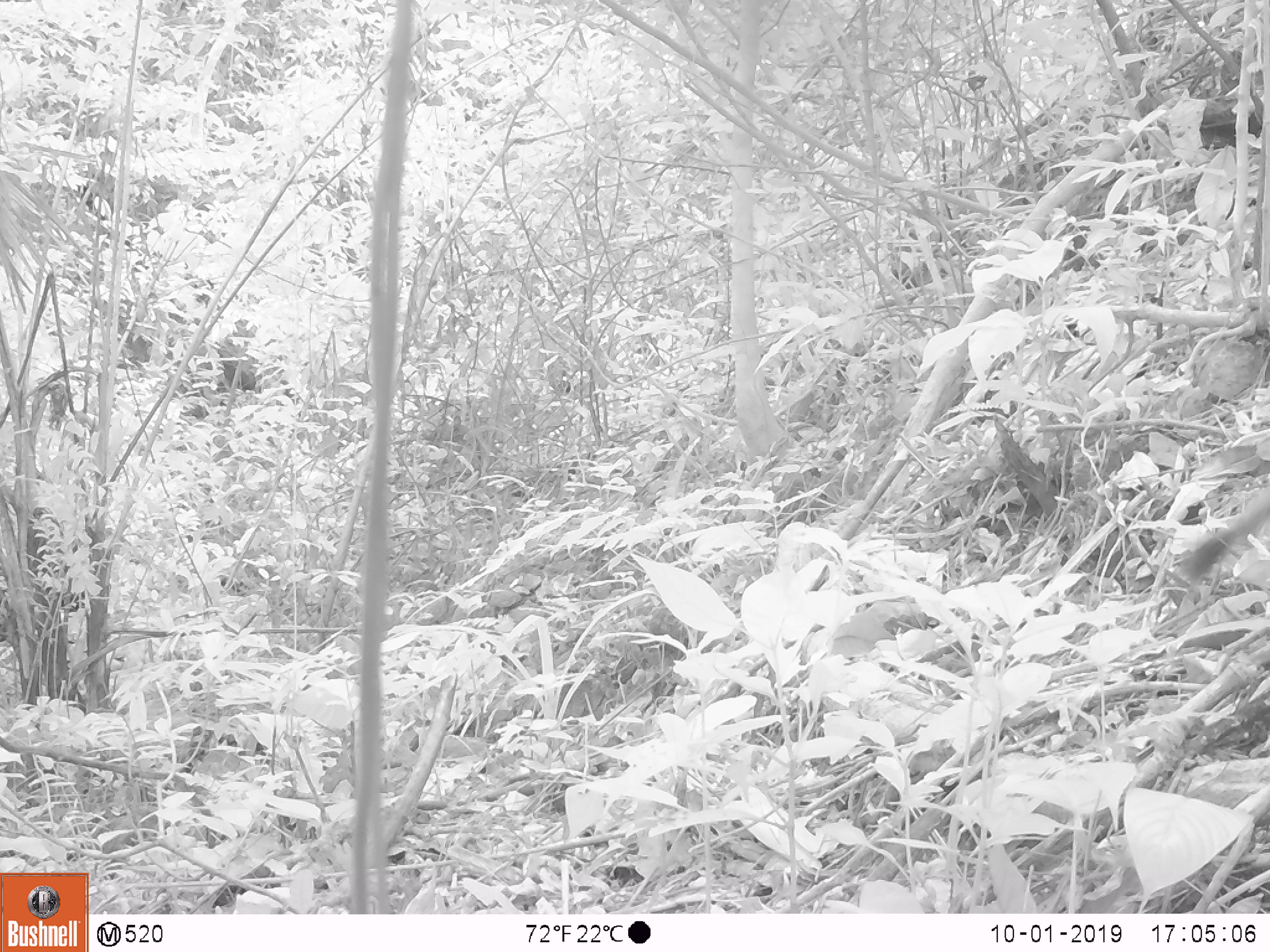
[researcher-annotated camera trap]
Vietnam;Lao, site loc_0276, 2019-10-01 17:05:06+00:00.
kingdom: Animalia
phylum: Chordata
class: Mammalia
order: Rodentia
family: Sciuridae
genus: Callosciurus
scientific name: Callosciurus erythraeus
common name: pallas's squirrel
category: pallass squirrel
Pallass squirrel (pallas's squirrel) (Callosciurus erythraeus). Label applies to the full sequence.